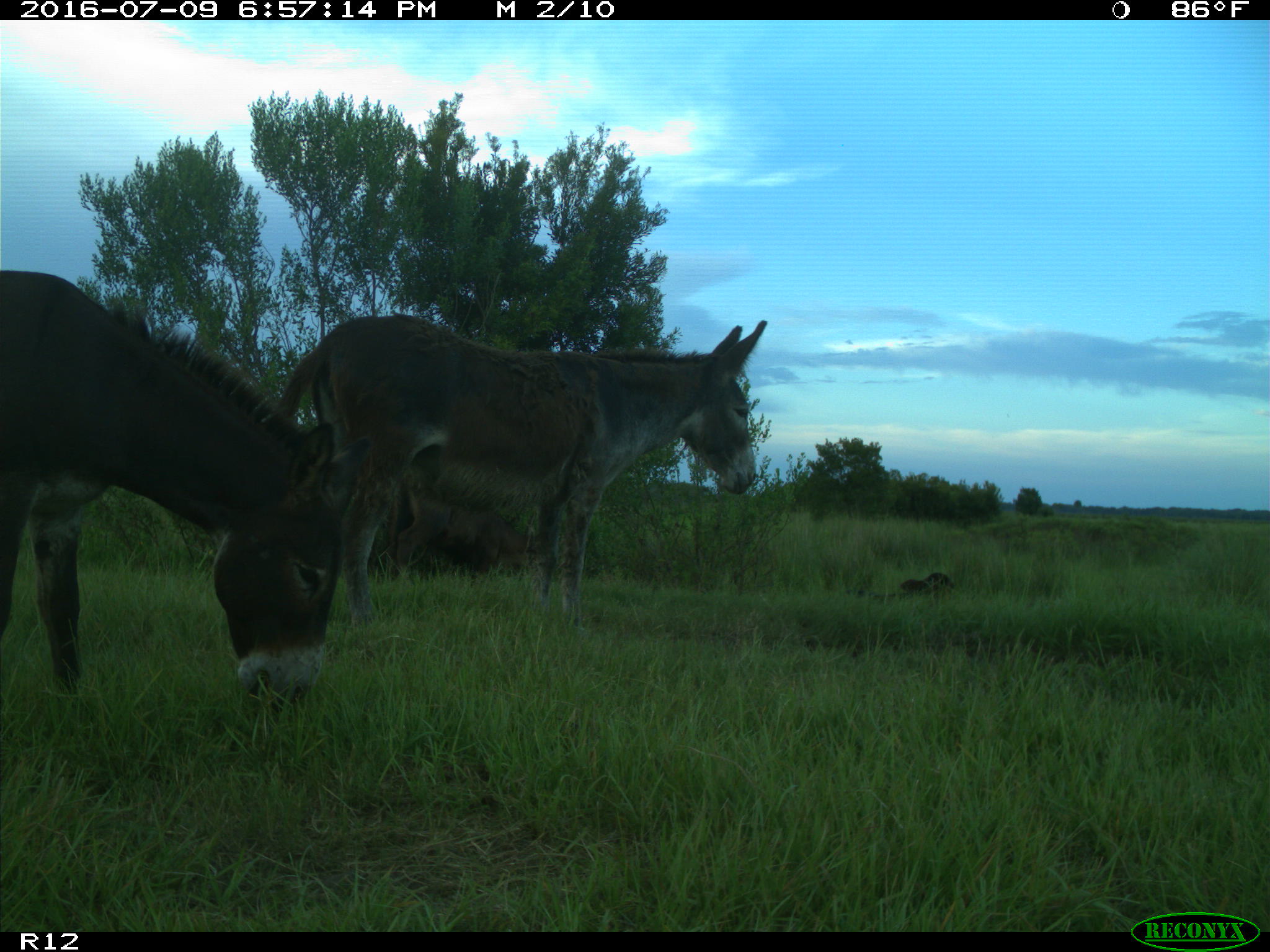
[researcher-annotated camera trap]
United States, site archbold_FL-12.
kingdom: Animalia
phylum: Chordata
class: Mammalia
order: Artiodactyla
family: Bovidae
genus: Bos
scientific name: Bos taurus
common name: domestic cow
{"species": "Bos taurus (domestic cow)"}